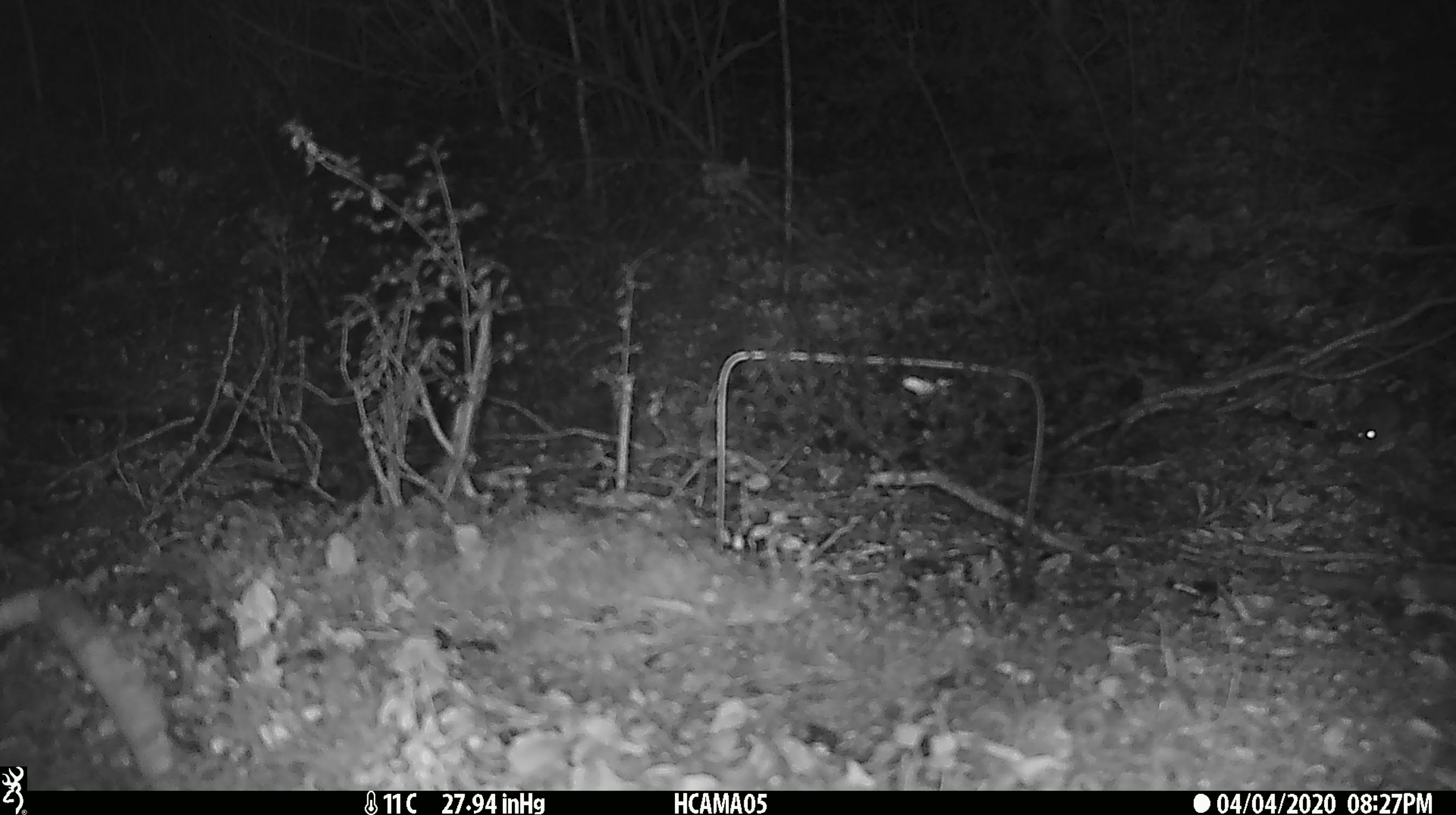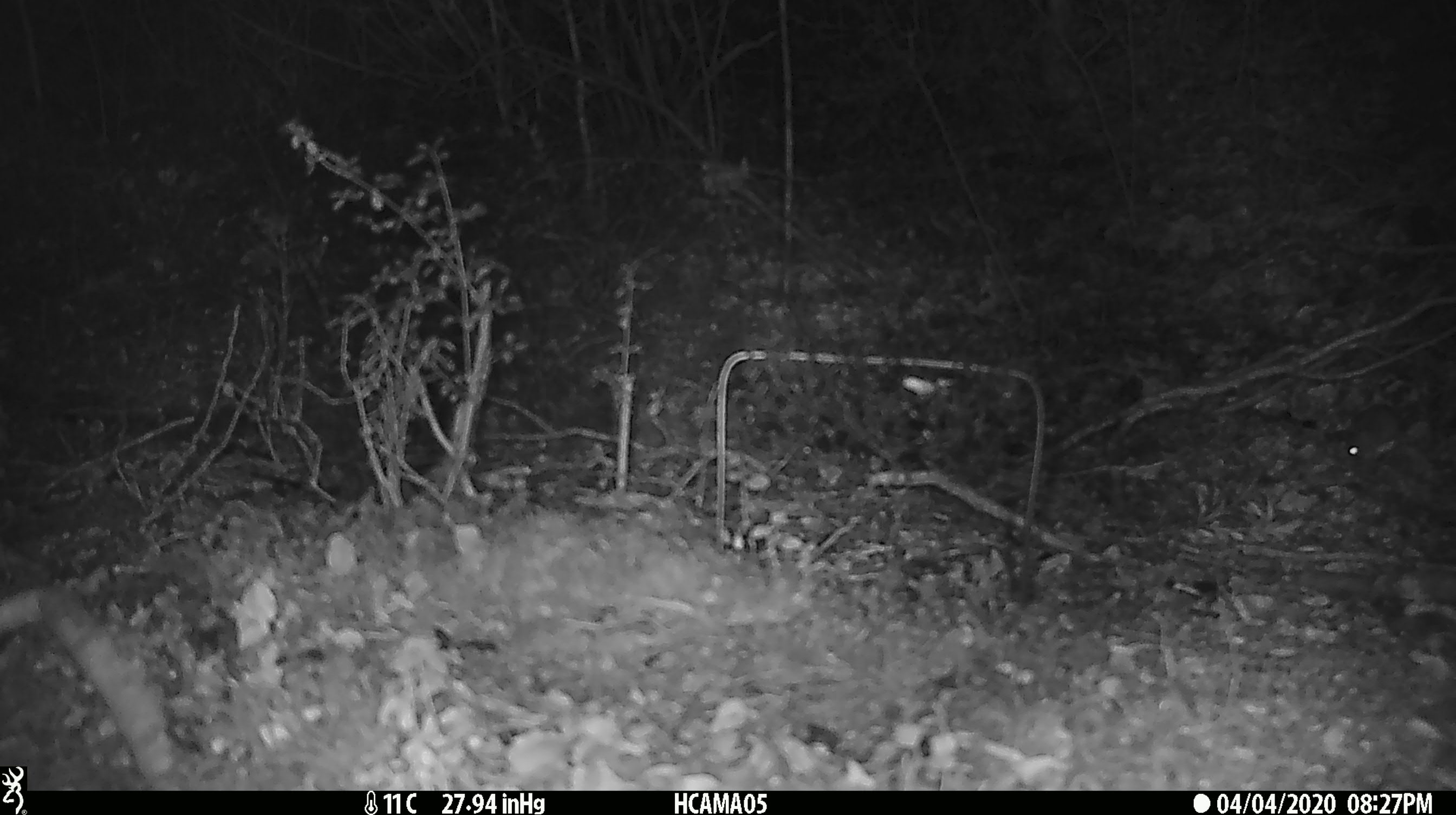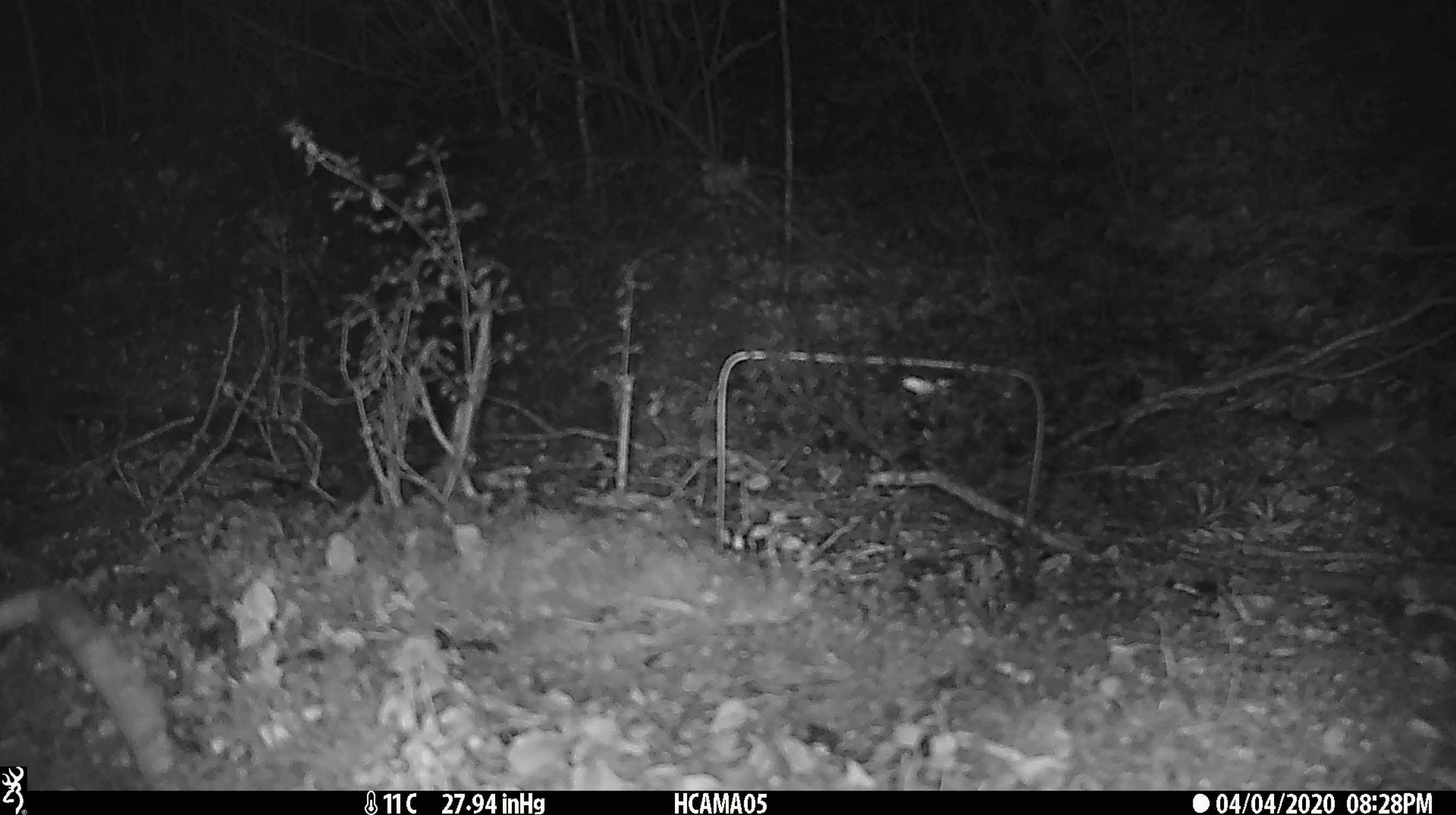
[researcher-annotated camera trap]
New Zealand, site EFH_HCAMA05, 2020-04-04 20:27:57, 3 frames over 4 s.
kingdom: Animalia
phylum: Chordata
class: Mammalia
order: Rodentia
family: Muridae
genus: Mus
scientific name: Mus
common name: mouse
Mouse (Mus).